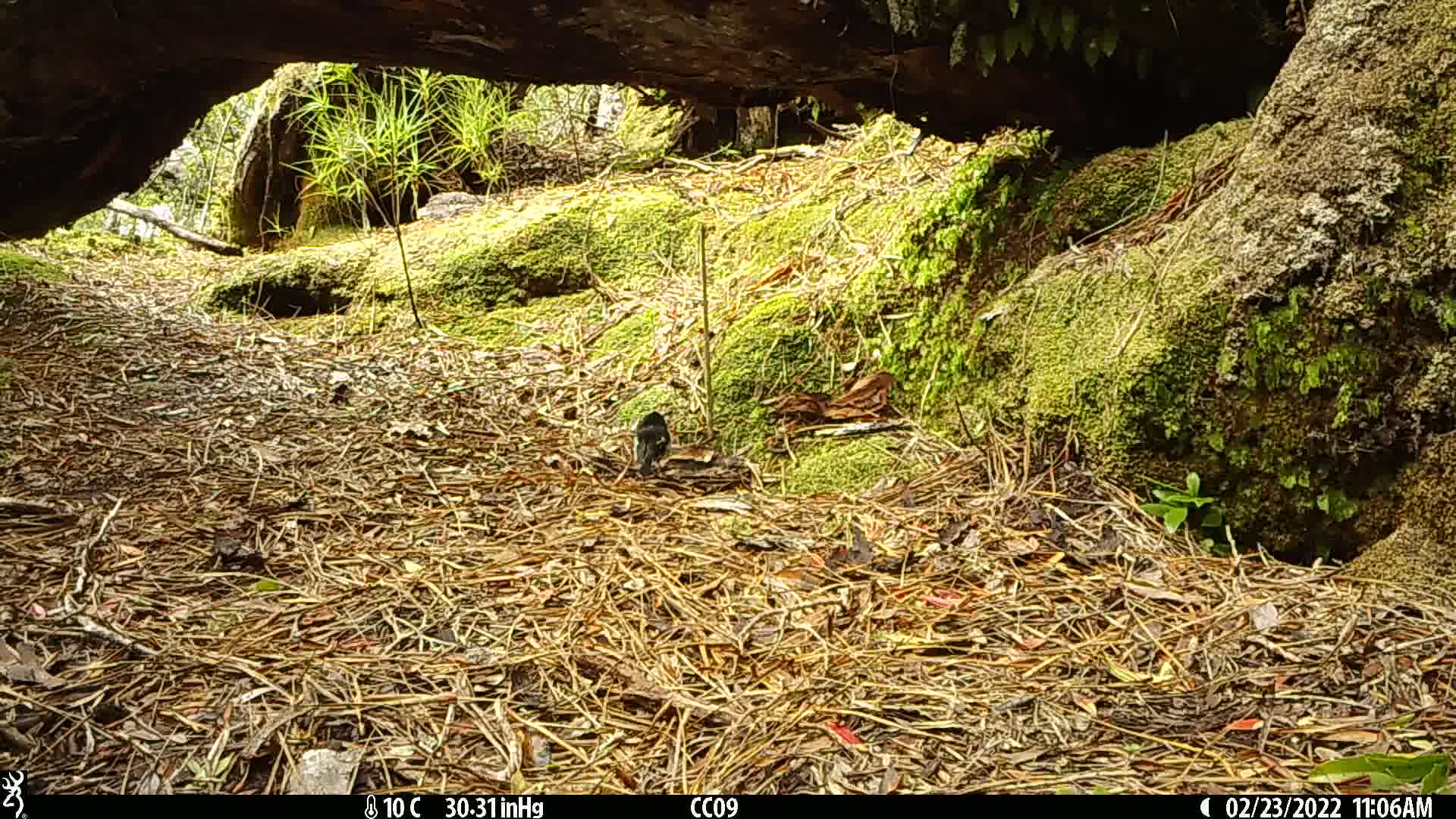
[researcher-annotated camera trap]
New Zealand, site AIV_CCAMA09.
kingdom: Animalia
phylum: Chordata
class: Aves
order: Passeriformes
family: Petroicidae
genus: Petroica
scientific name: Petroica macrocephala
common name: tomtit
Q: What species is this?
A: Tomtit (Petroica macrocephala).